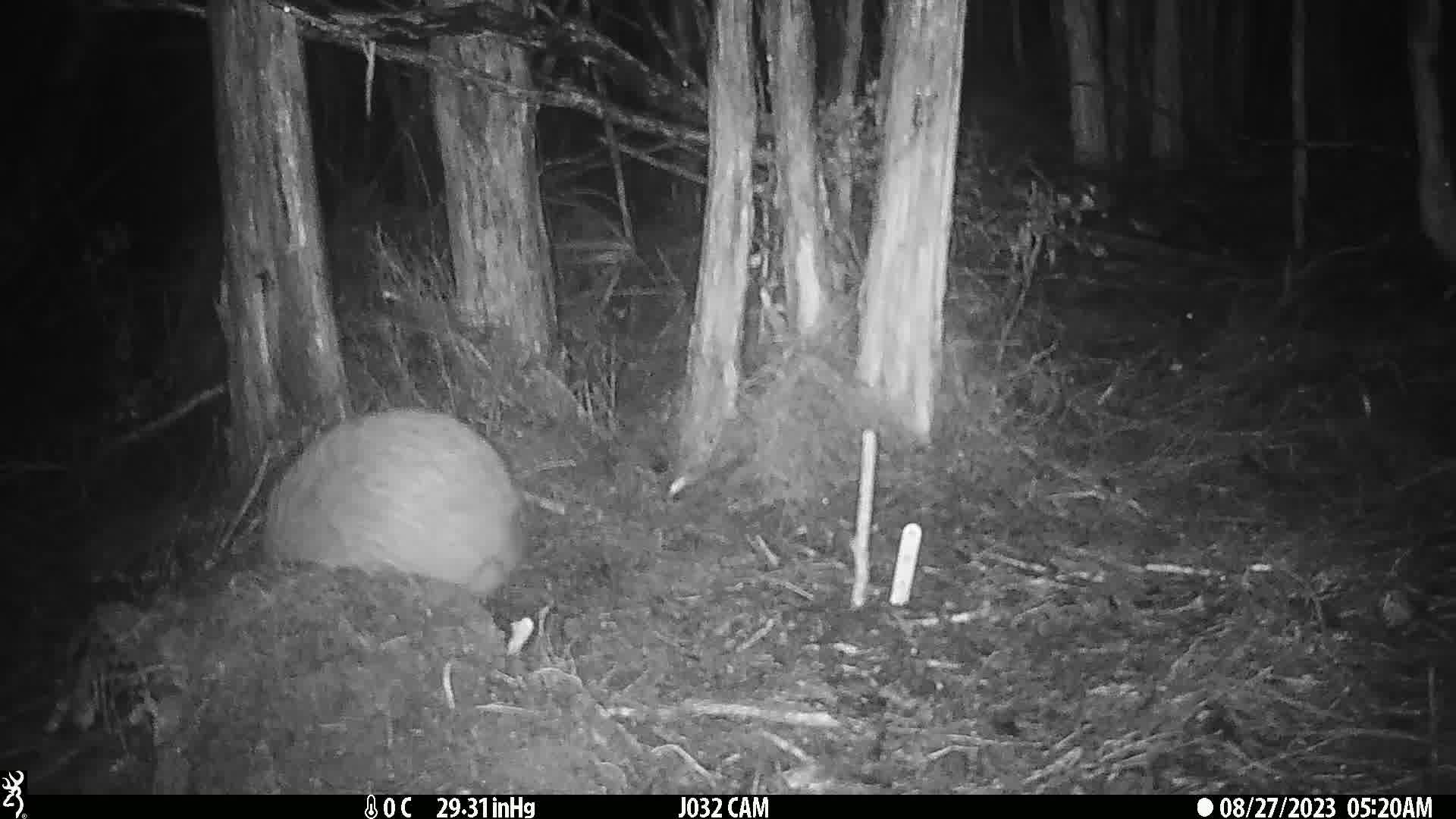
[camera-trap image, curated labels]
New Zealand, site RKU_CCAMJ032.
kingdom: Animalia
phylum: Chordata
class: Aves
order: Apterygiformes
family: Apterygidae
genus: Apteryx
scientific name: Apteryx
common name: kiwi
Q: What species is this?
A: Kiwi (Apteryx).